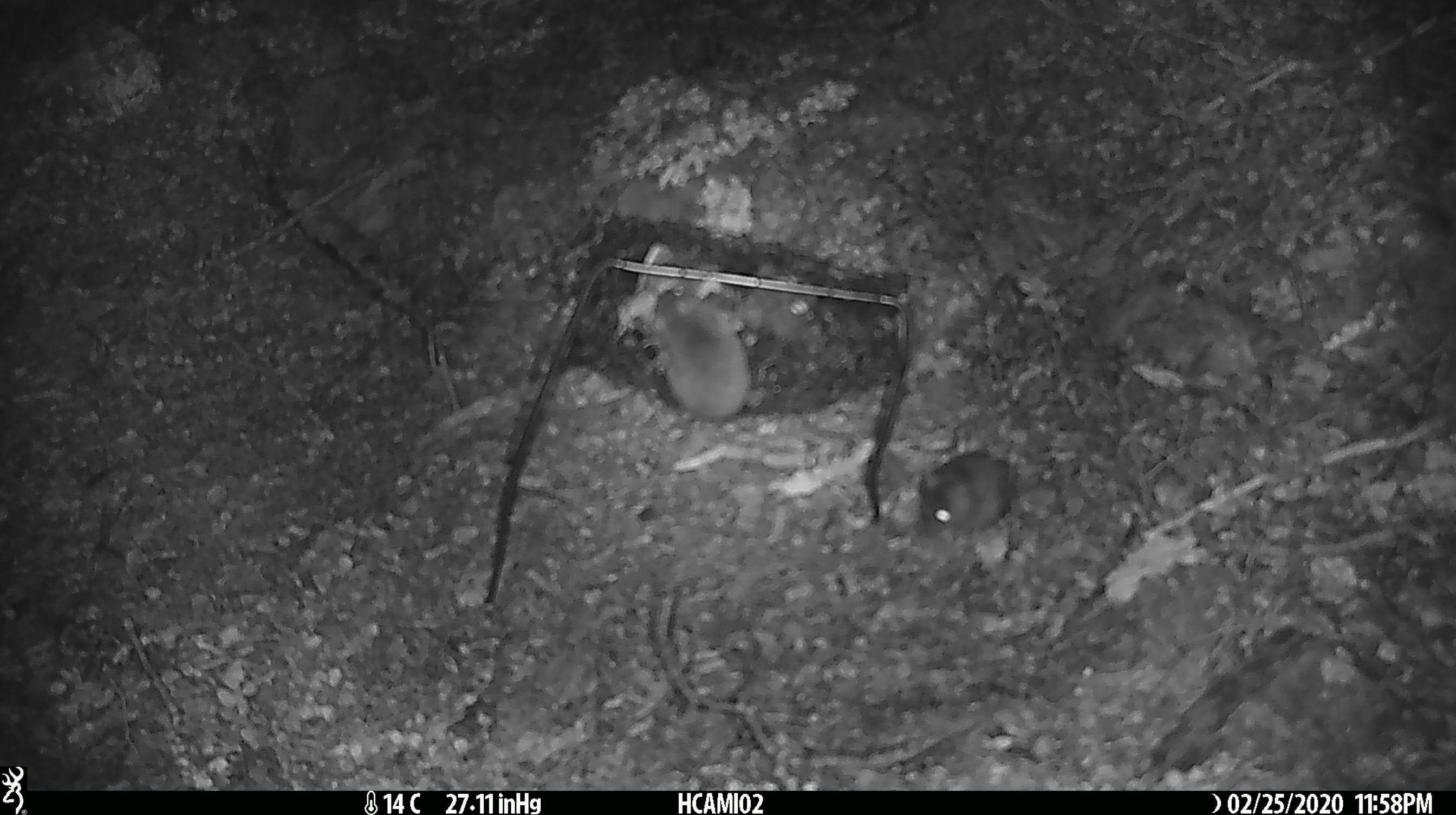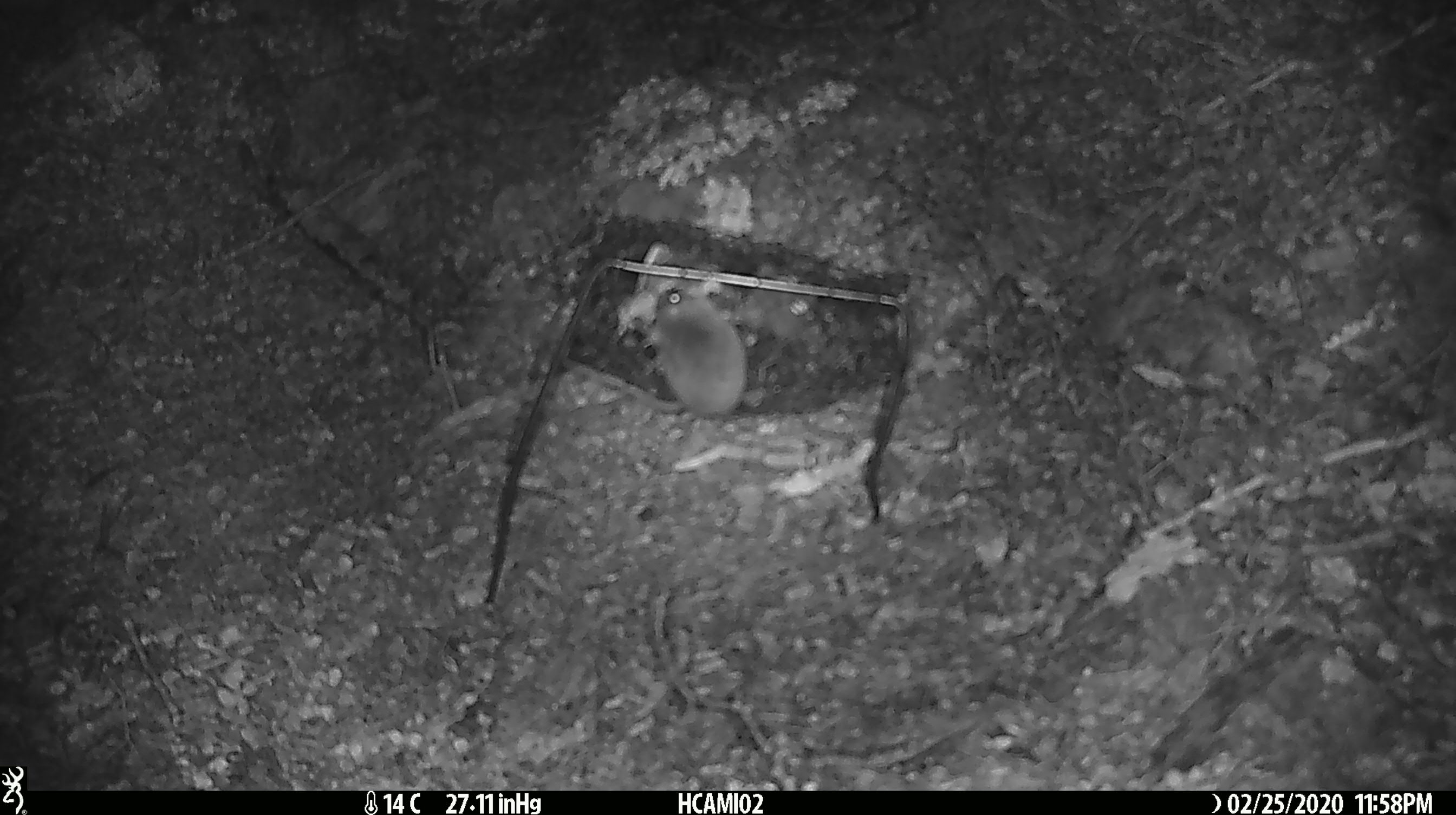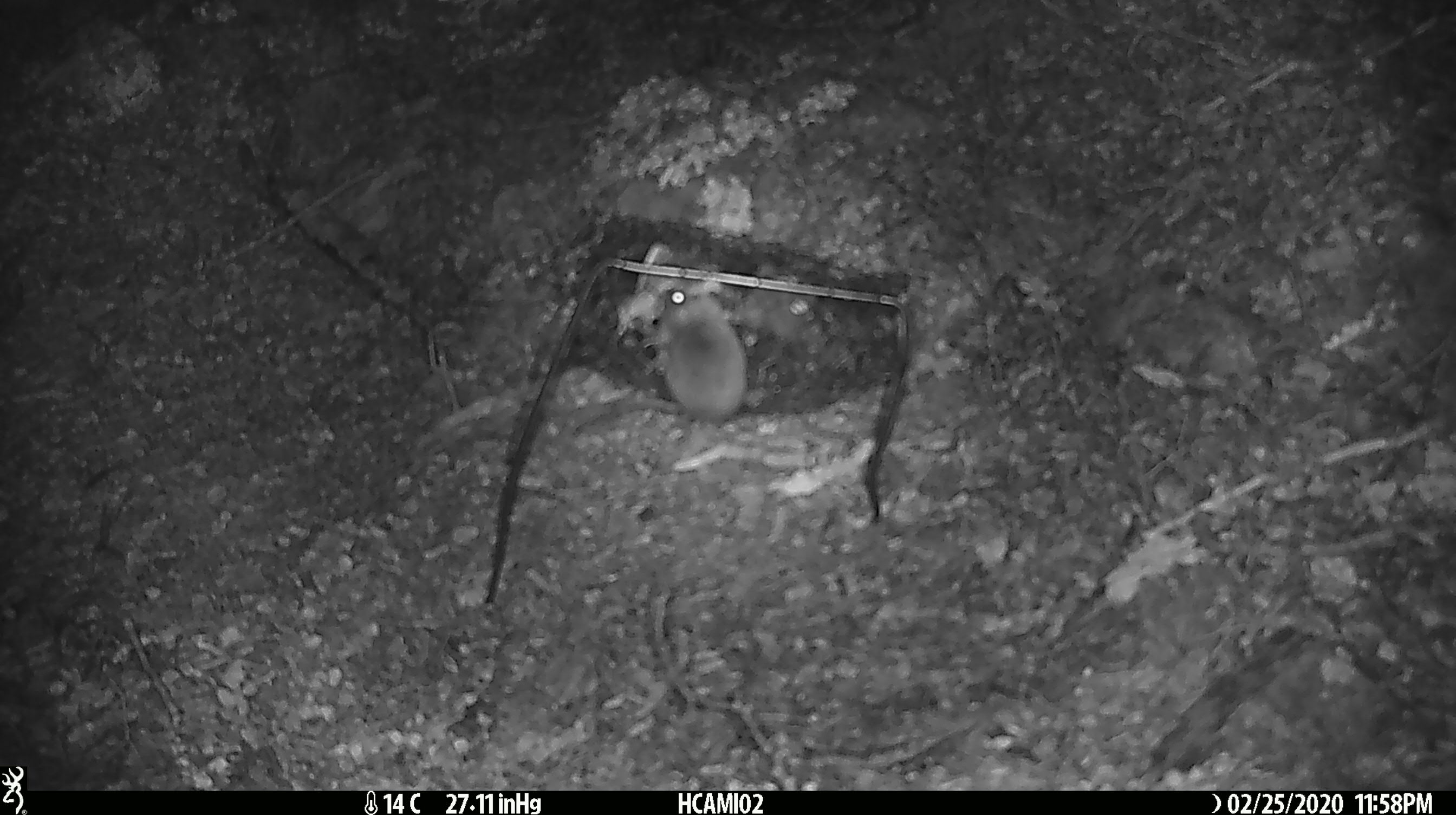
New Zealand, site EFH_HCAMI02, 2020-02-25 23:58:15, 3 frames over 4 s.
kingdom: Animalia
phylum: Chordata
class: Mammalia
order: Rodentia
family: Muridae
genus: Mus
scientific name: Mus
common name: mouse